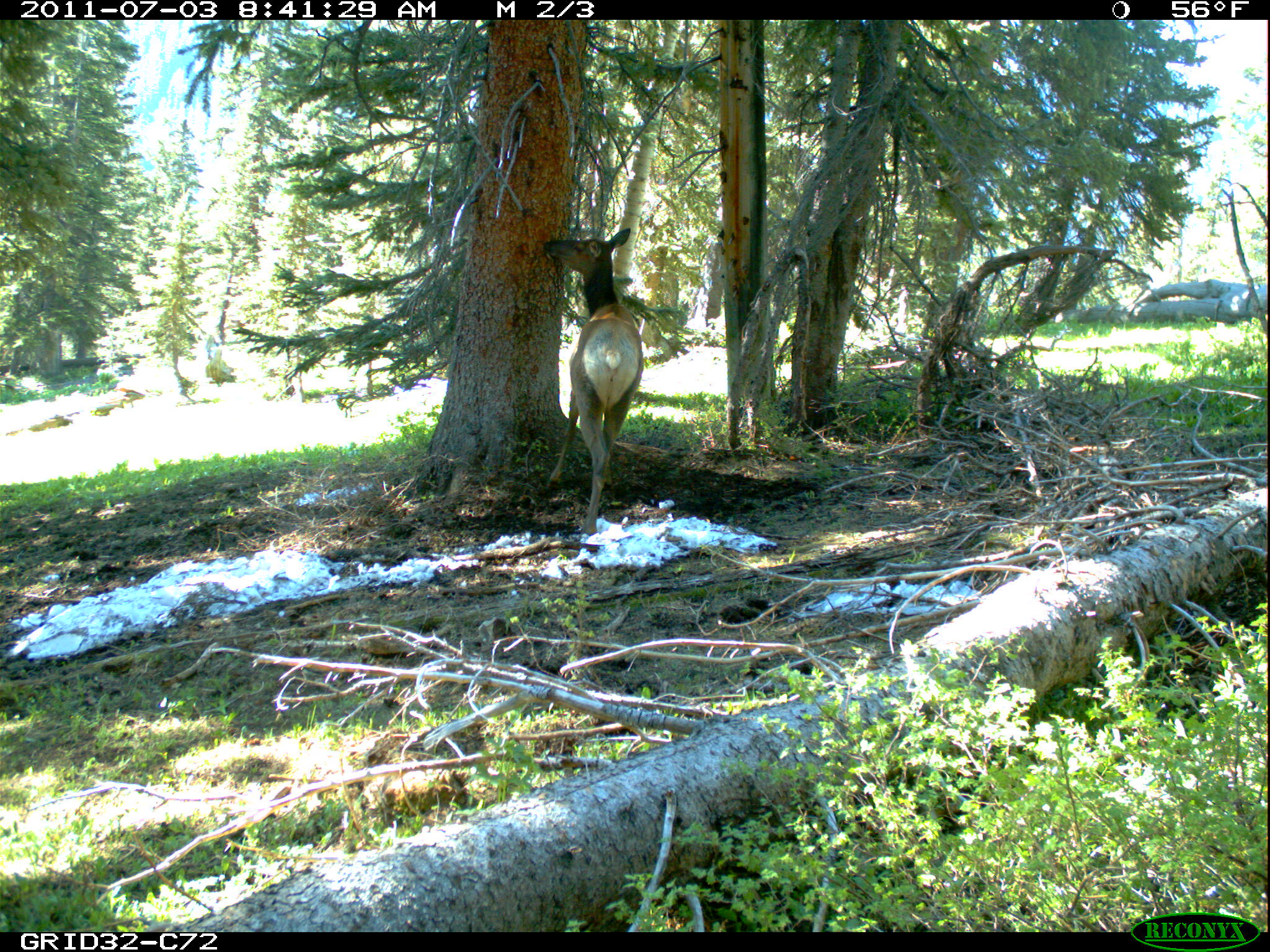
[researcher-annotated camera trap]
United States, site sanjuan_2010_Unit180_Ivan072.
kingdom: Animalia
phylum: Chordata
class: Mammalia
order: Artiodactyla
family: Cervidae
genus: Cervus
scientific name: Cervus elaphus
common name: red deer